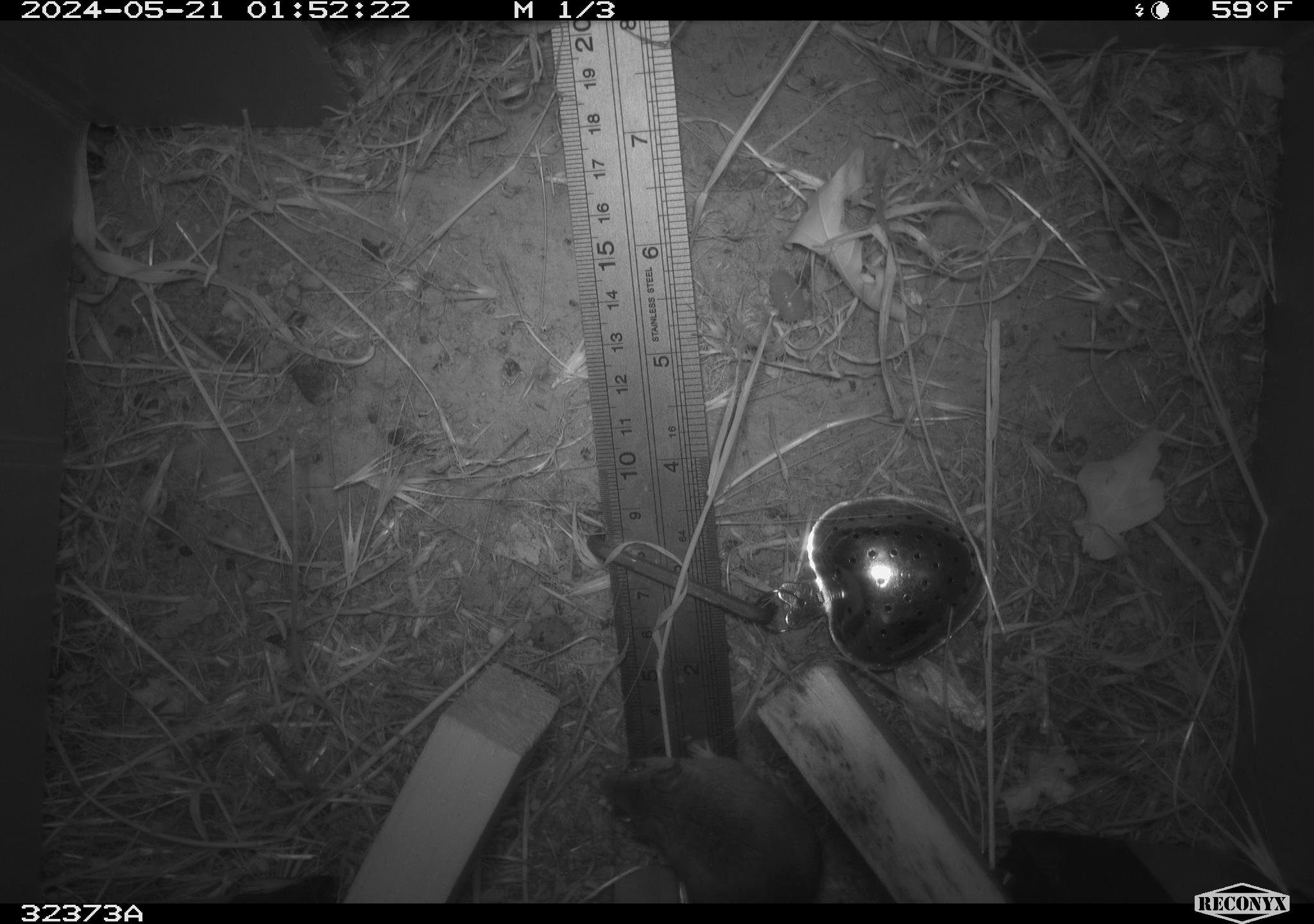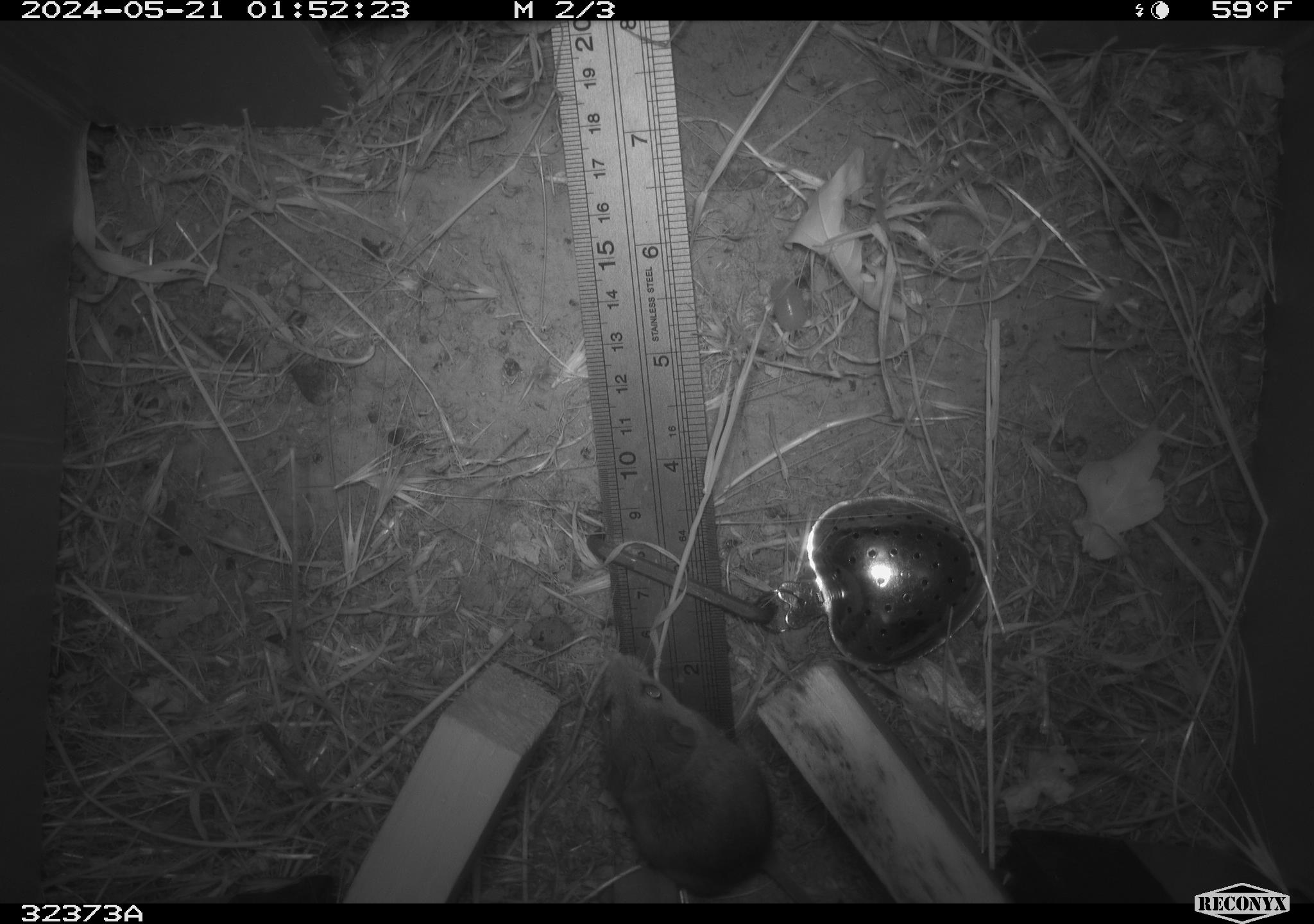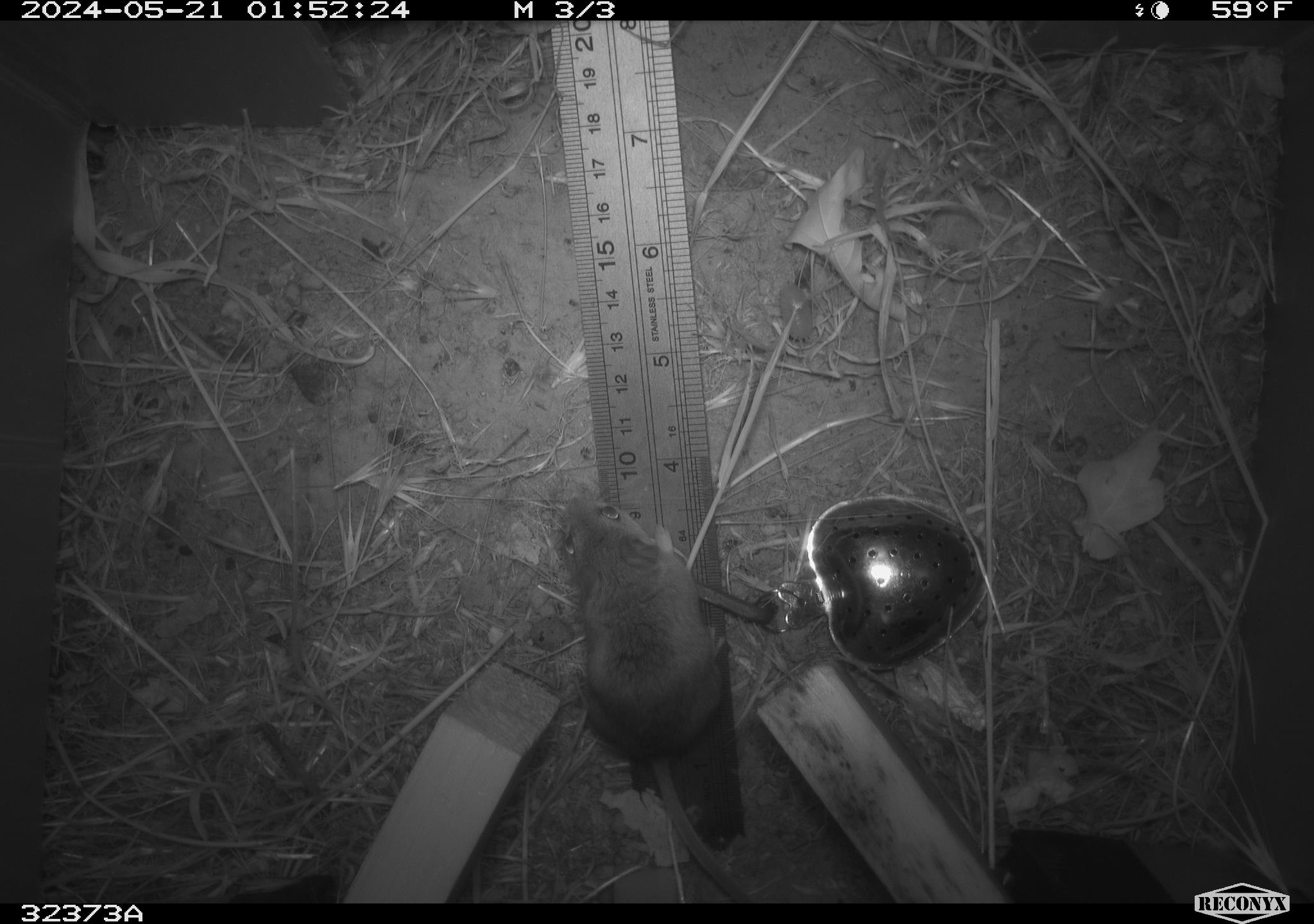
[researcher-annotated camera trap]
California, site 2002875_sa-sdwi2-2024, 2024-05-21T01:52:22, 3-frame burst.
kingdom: Animalia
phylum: Chordata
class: Mammalia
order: Rodentia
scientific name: Rodentia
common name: mouse species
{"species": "mouse species (Rodentia)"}